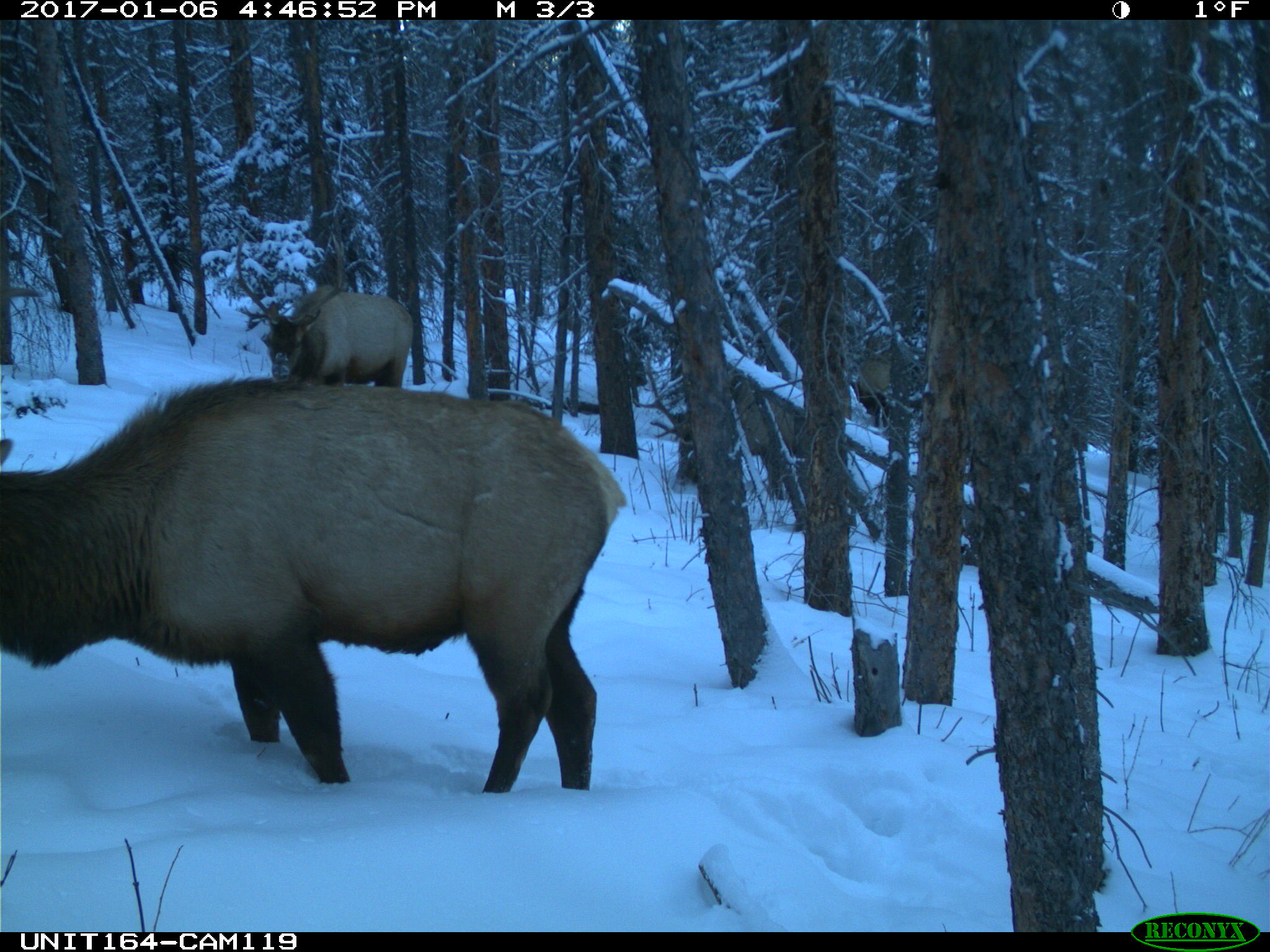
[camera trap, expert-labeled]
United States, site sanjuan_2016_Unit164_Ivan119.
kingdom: Animalia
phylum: Chordata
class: Mammalia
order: Artiodactyla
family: Cervidae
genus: Cervus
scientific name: Cervus elaphus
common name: red deer